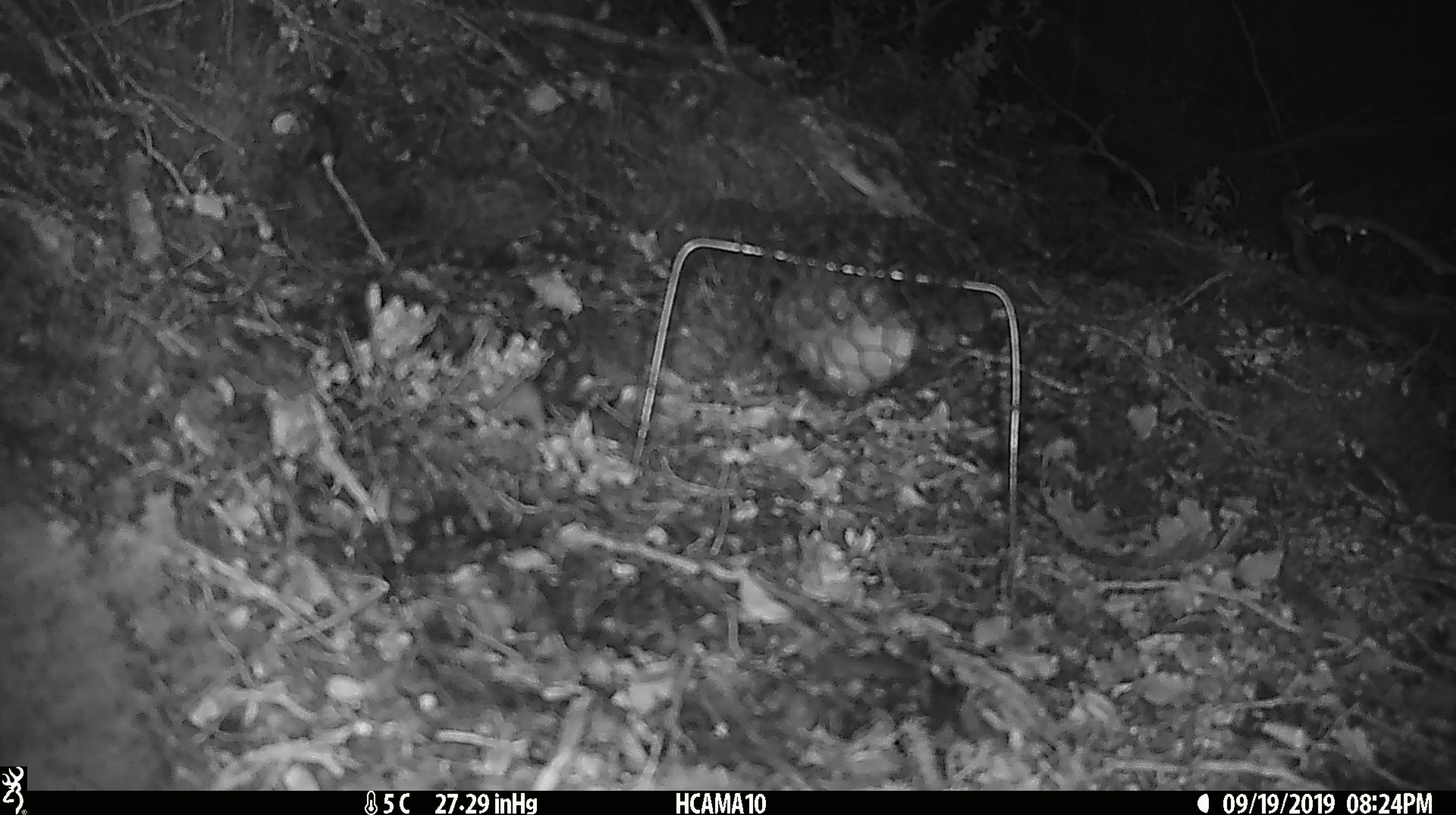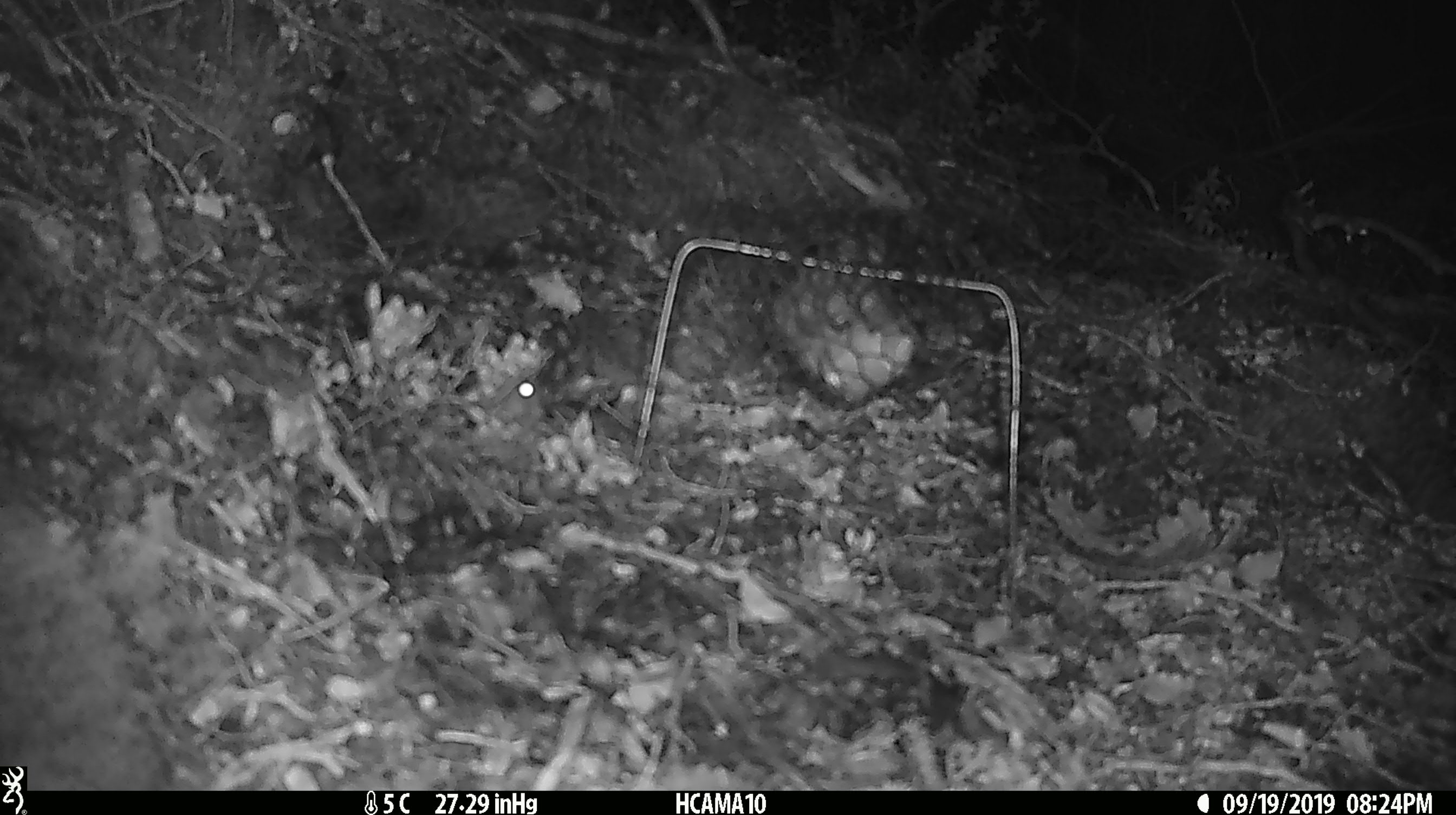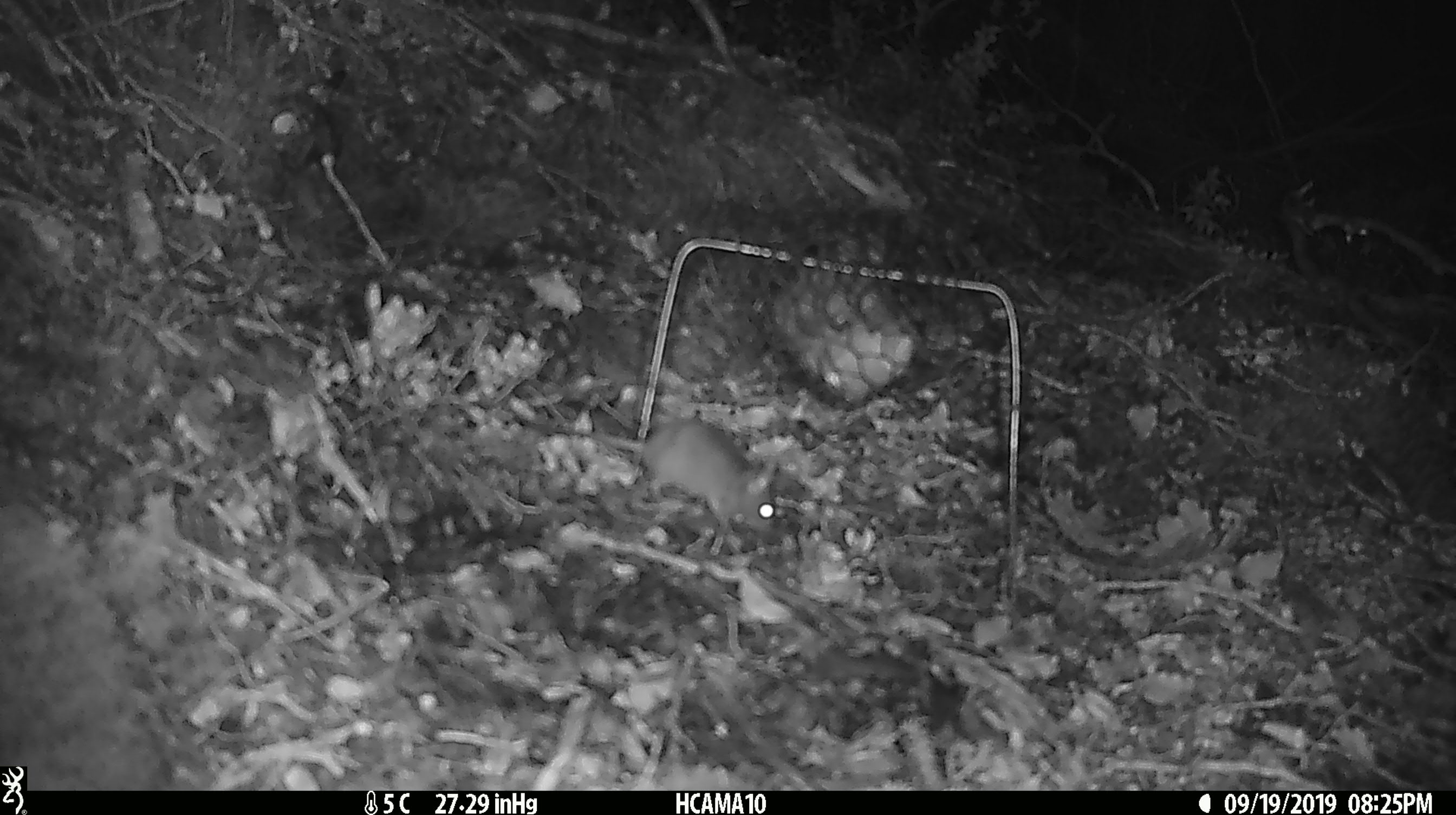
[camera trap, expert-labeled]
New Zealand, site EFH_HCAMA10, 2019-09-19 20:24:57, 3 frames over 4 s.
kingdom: Animalia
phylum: Chordata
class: Mammalia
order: Rodentia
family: Muridae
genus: Mus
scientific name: Mus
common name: mouse